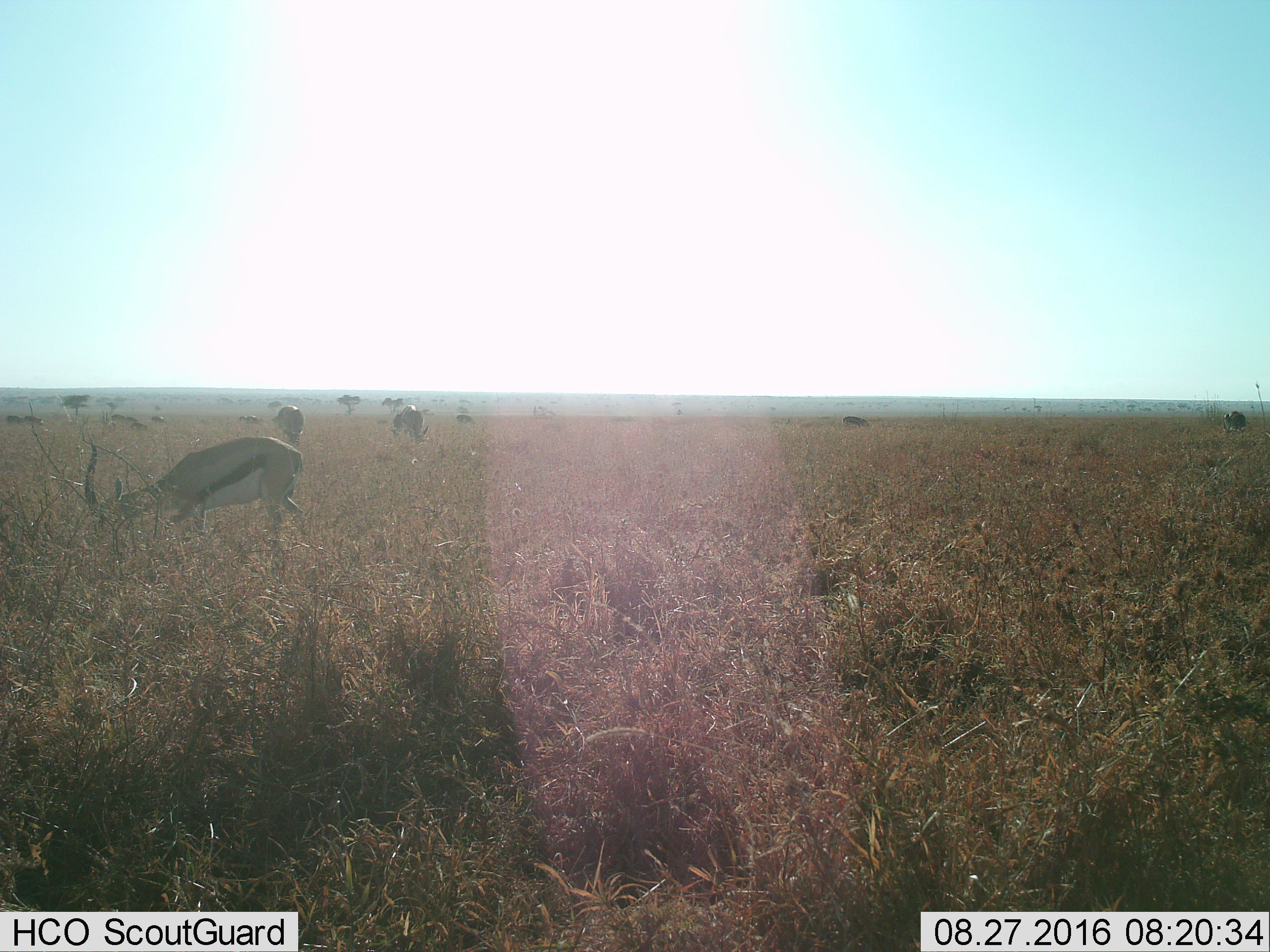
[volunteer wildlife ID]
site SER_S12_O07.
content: unidentified animal